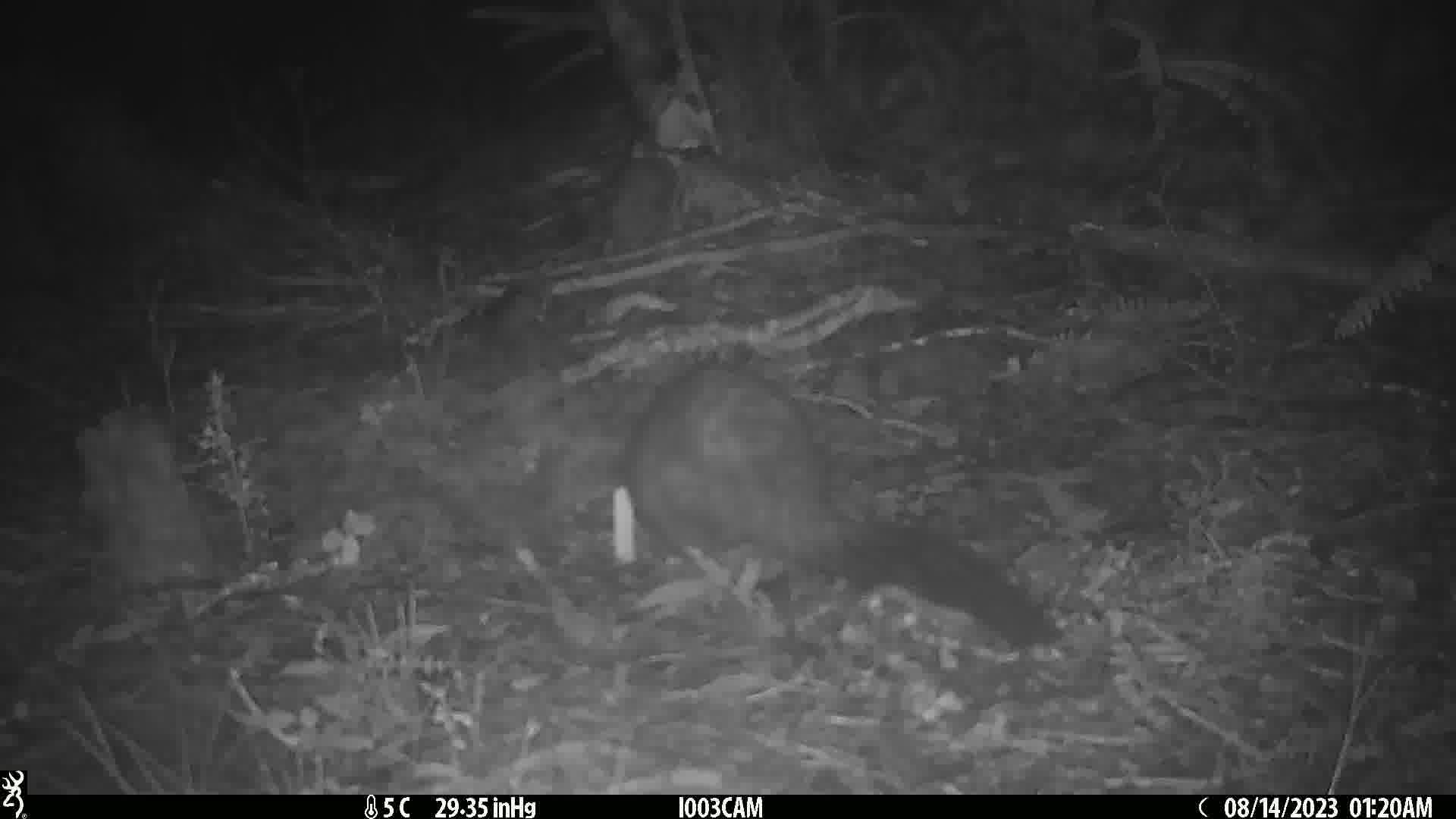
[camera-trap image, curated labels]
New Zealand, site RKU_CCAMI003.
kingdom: Animalia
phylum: Chordata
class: Mammalia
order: Diprotodontia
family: Phalangeridae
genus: Trichosurus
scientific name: Trichosurus vulpecula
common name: common brushtail possum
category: possum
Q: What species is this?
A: Possum (common brushtail possum) (Trichosurus vulpecula).